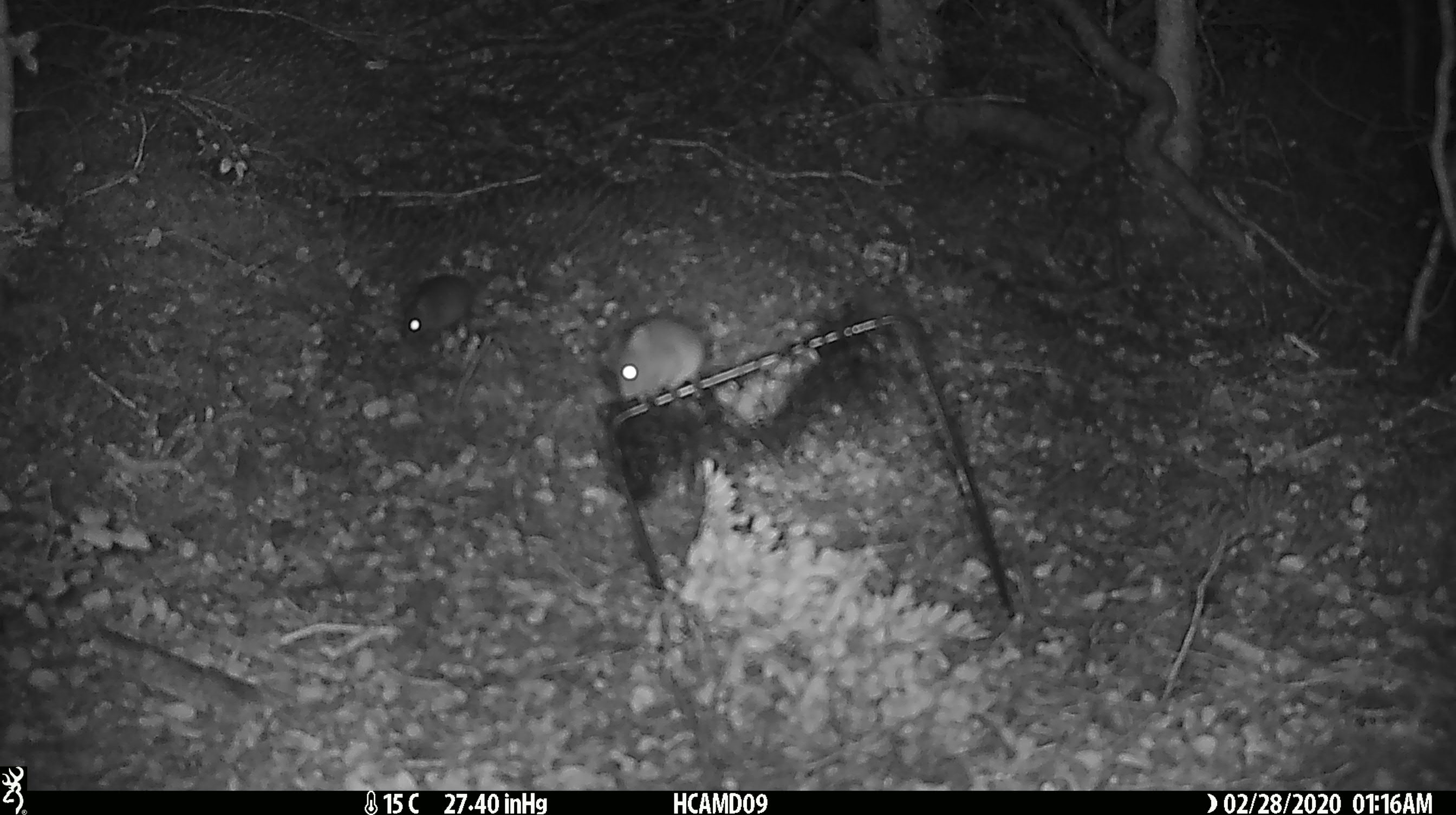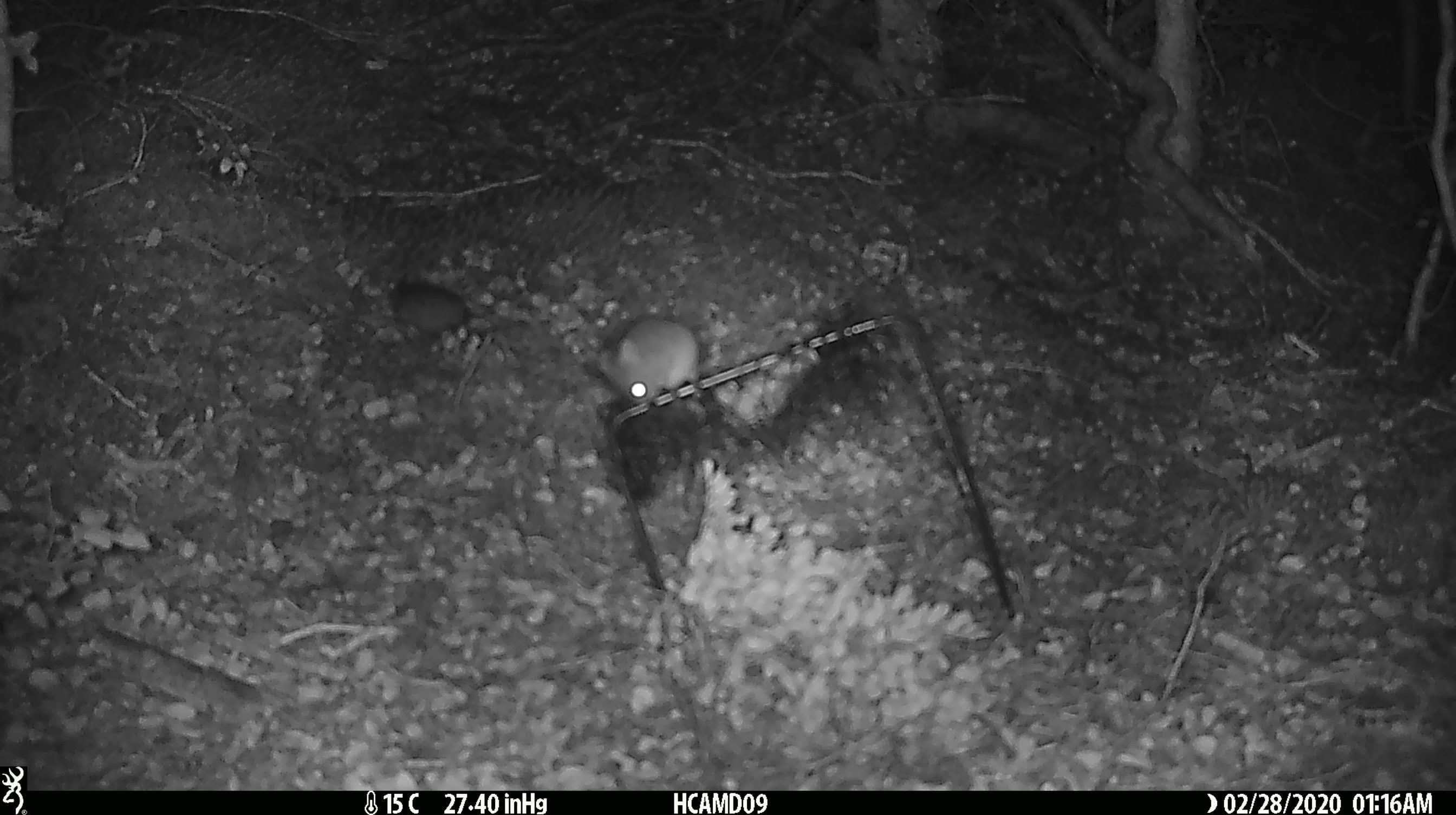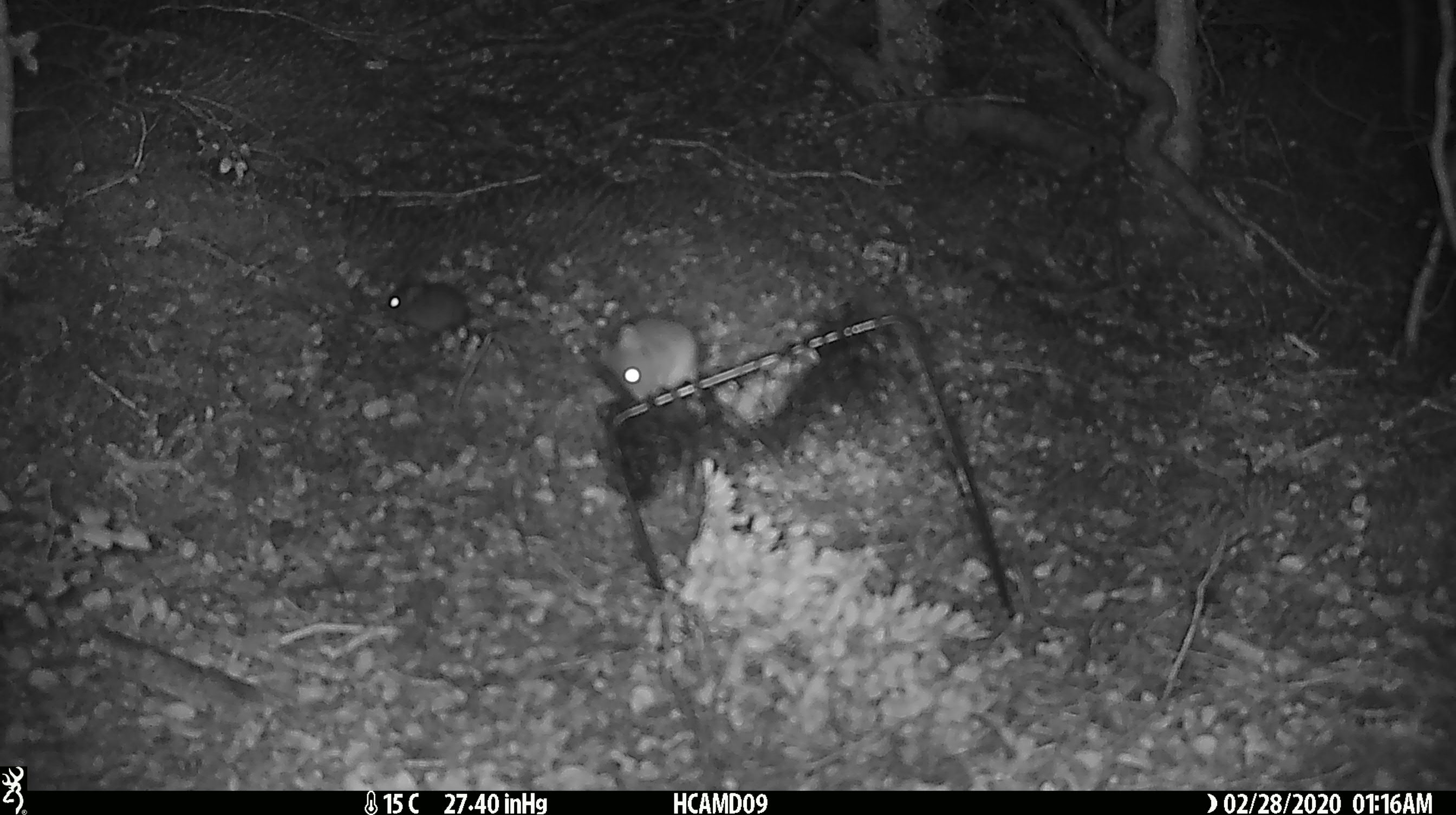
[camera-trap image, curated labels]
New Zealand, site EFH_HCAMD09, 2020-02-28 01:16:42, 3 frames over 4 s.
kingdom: Animalia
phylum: Chordata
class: Mammalia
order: Rodentia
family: Muridae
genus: Mus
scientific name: Mus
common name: mouse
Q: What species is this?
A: Mouse (Mus).